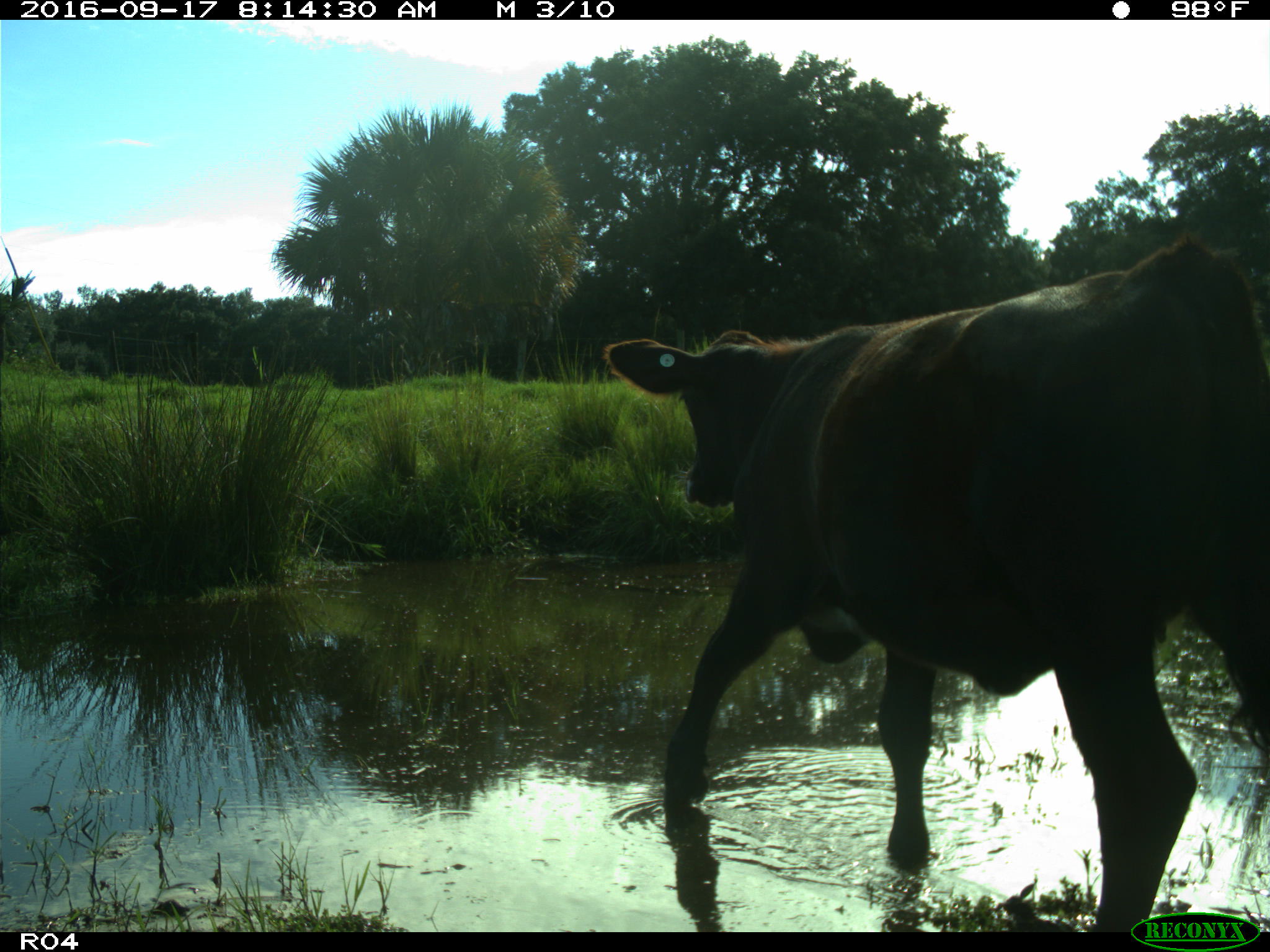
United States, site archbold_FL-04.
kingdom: Animalia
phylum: Chordata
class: Mammalia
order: Artiodactyla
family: Bovidae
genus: Bos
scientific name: Bos taurus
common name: domestic cow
Bos taurus (domestic cow).